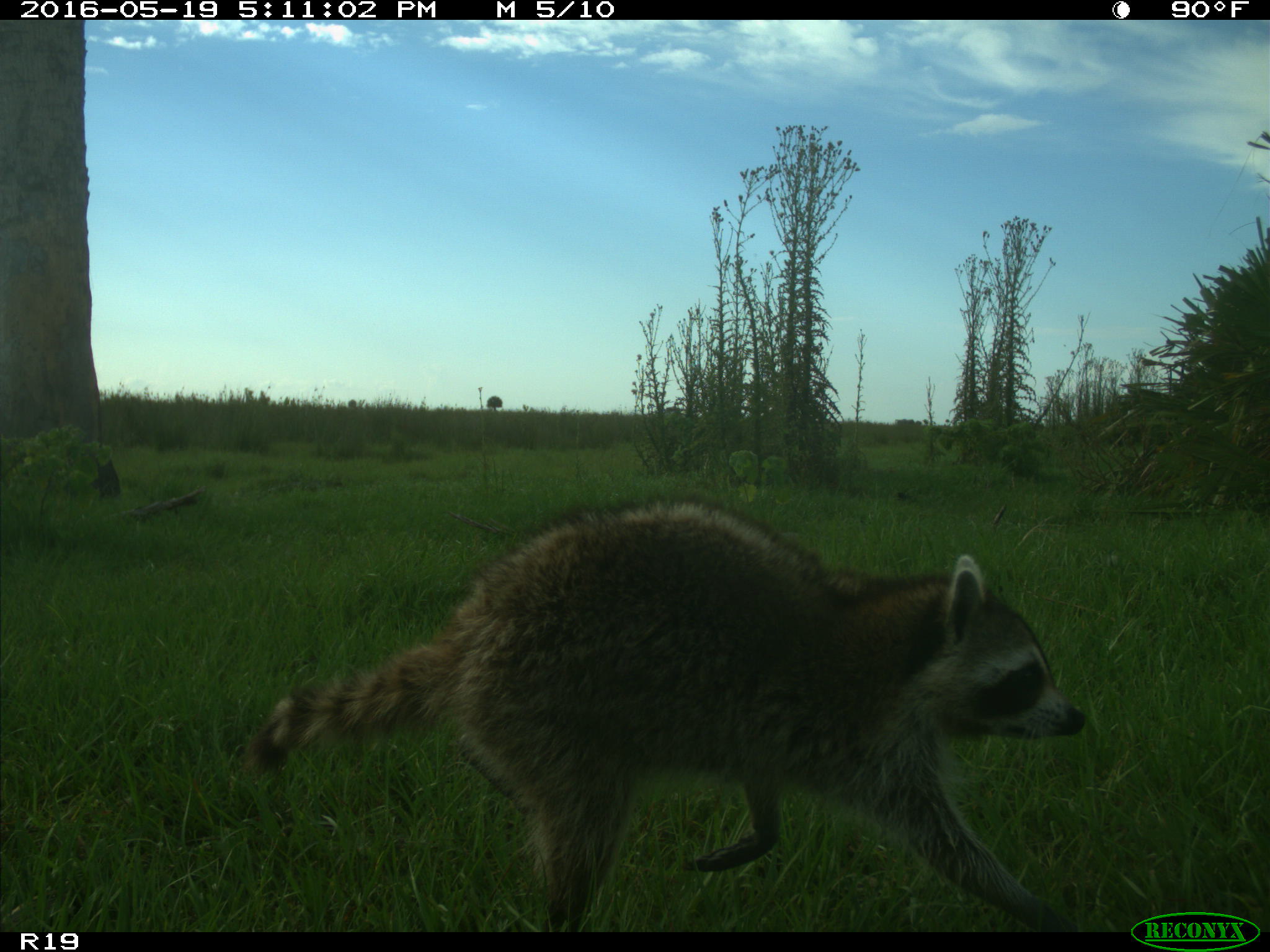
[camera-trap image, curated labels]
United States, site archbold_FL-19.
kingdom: Animalia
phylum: Chordata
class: Mammalia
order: Carnivora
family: Procyonidae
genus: Procyon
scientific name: Procyon lotor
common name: common raccoon